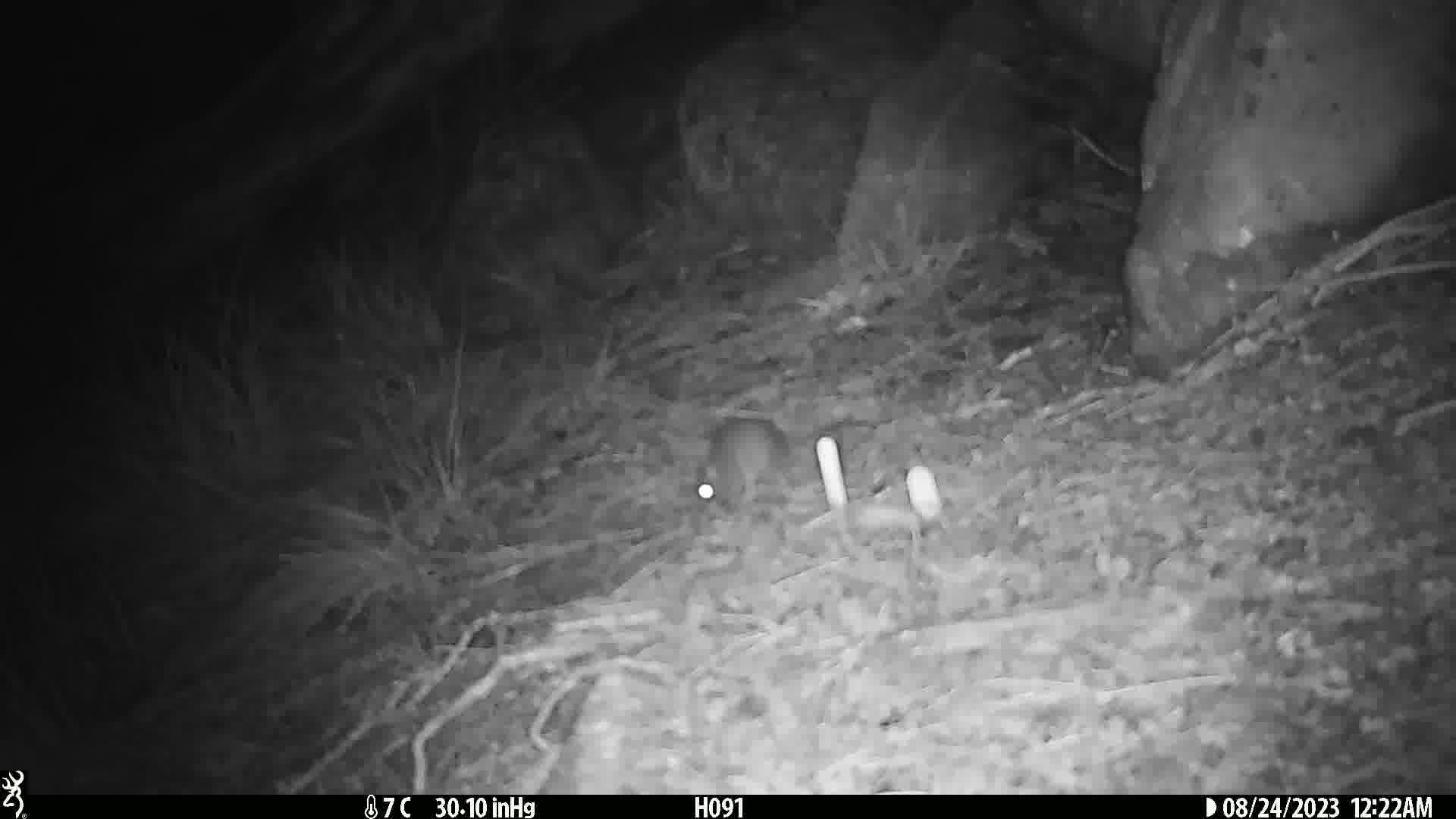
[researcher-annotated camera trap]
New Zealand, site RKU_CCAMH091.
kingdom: Animalia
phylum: Chordata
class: Mammalia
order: Rodentia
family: Muridae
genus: Rattus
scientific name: Rattus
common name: rat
Rat (Rattus).